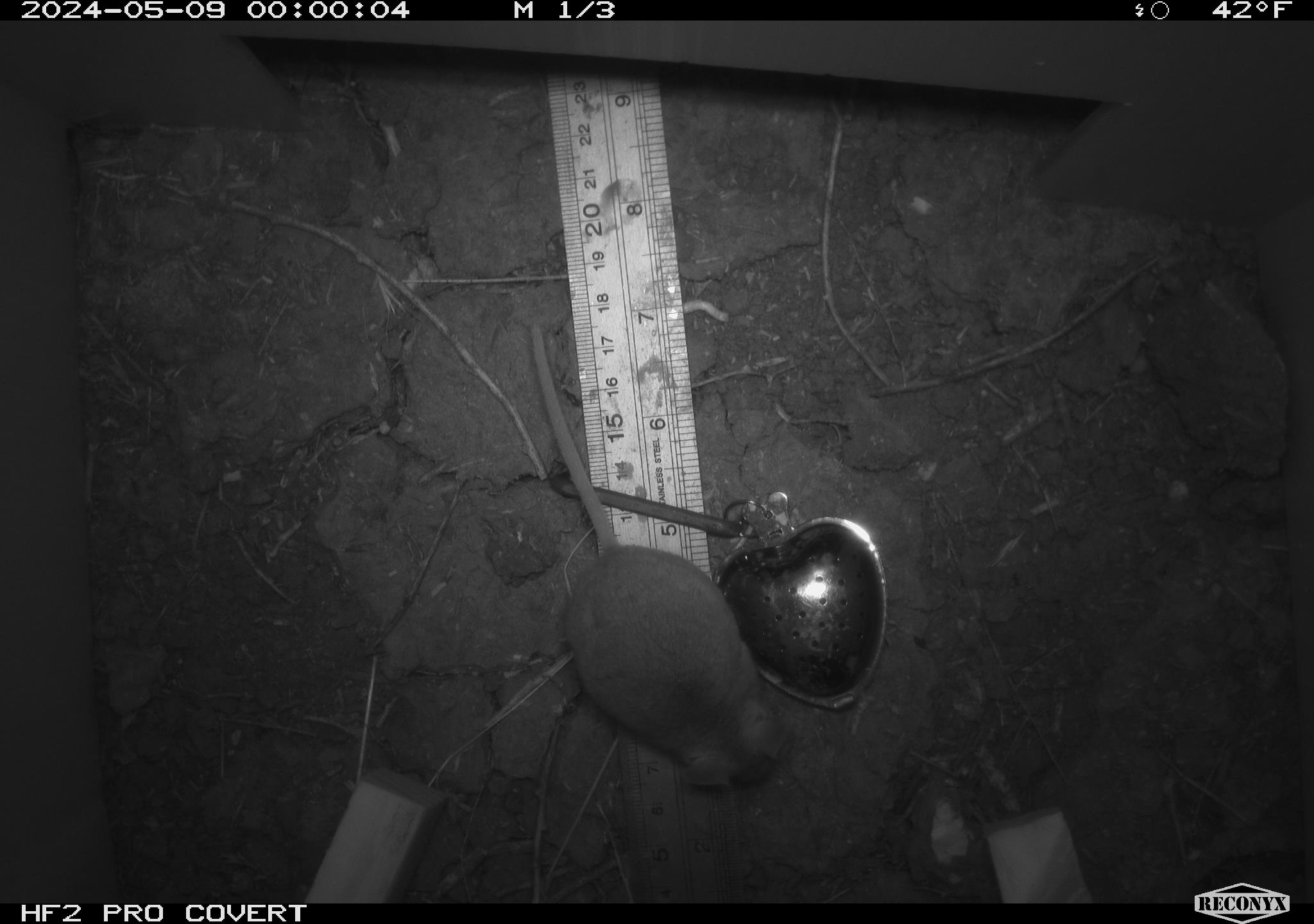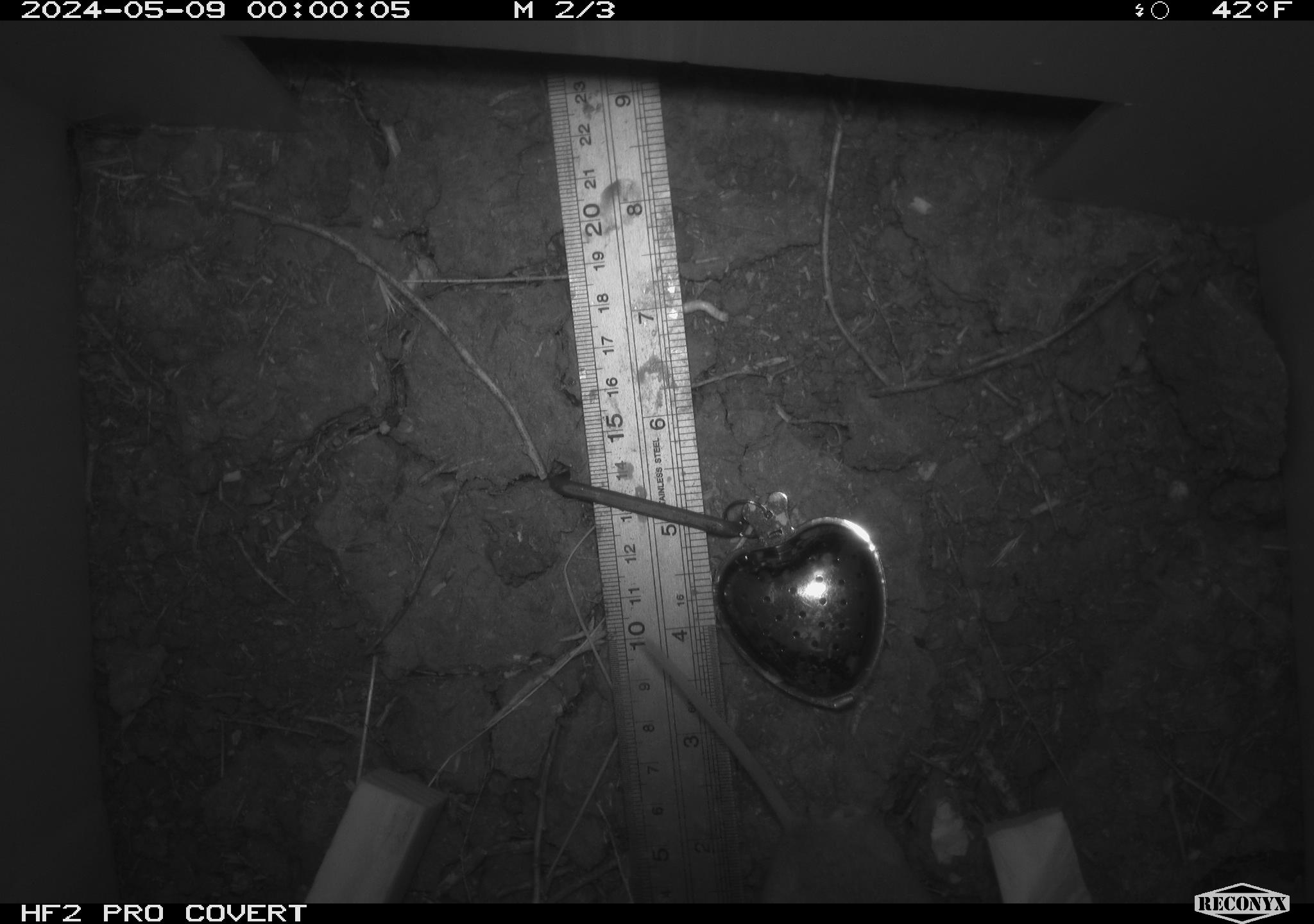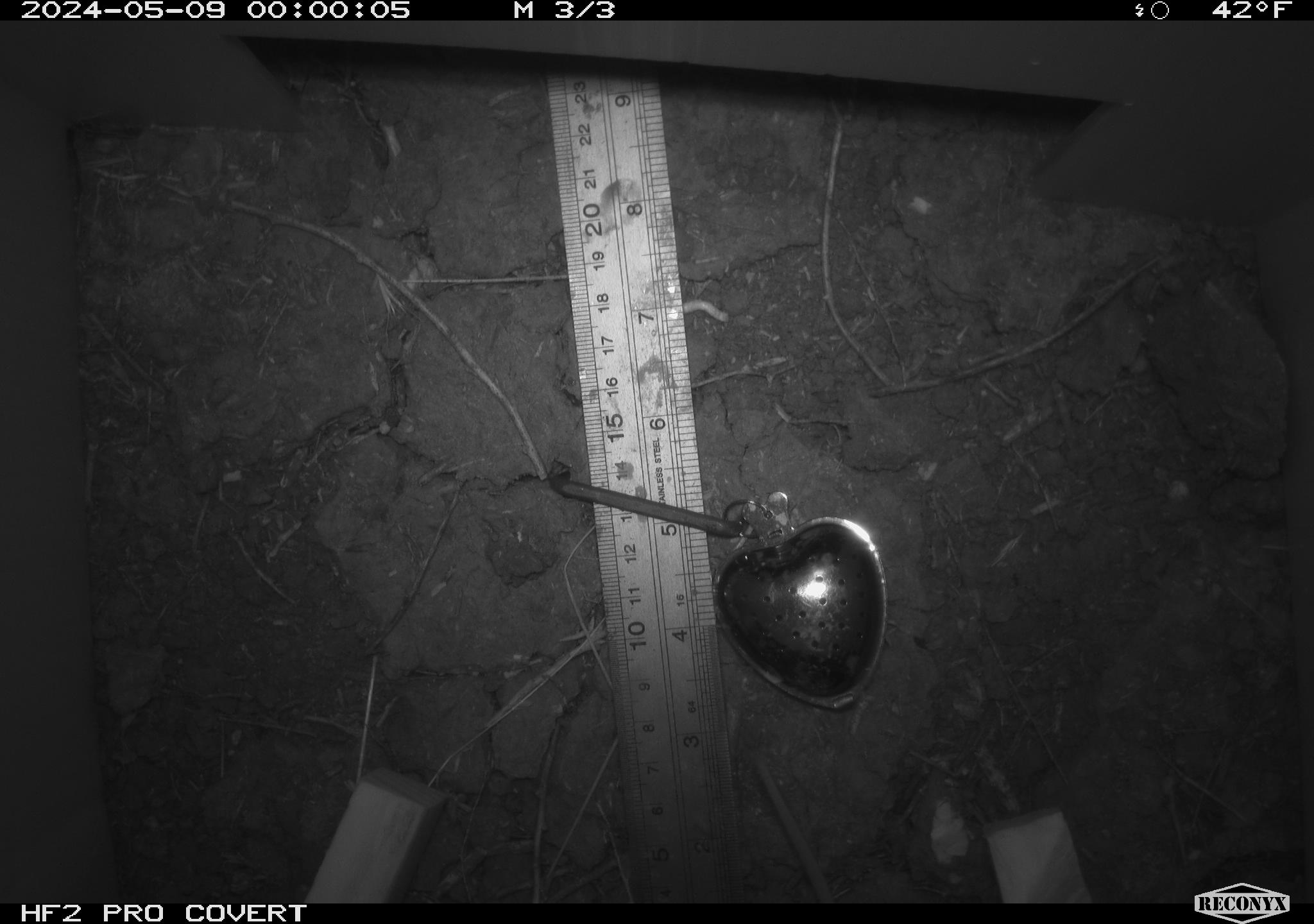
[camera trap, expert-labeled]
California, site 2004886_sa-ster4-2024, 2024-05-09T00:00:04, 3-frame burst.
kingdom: Animalia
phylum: Chordata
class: Mammalia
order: Rodentia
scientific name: Rodentia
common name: mouse species